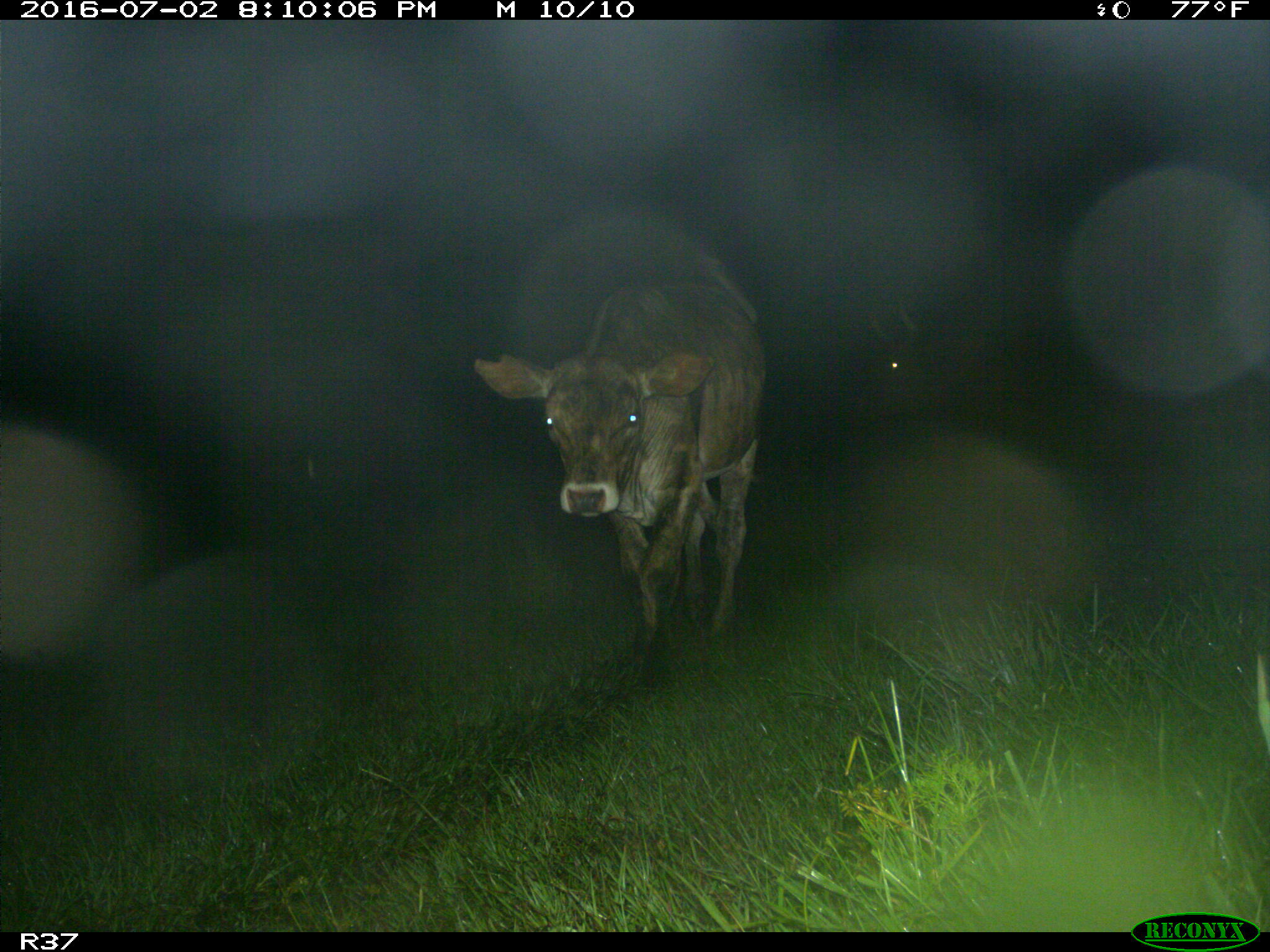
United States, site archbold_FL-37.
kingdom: Animalia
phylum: Chordata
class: Mammalia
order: Artiodactyla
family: Bovidae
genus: Bos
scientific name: Bos taurus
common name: domestic cow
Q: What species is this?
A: Bos taurus (domestic cow).